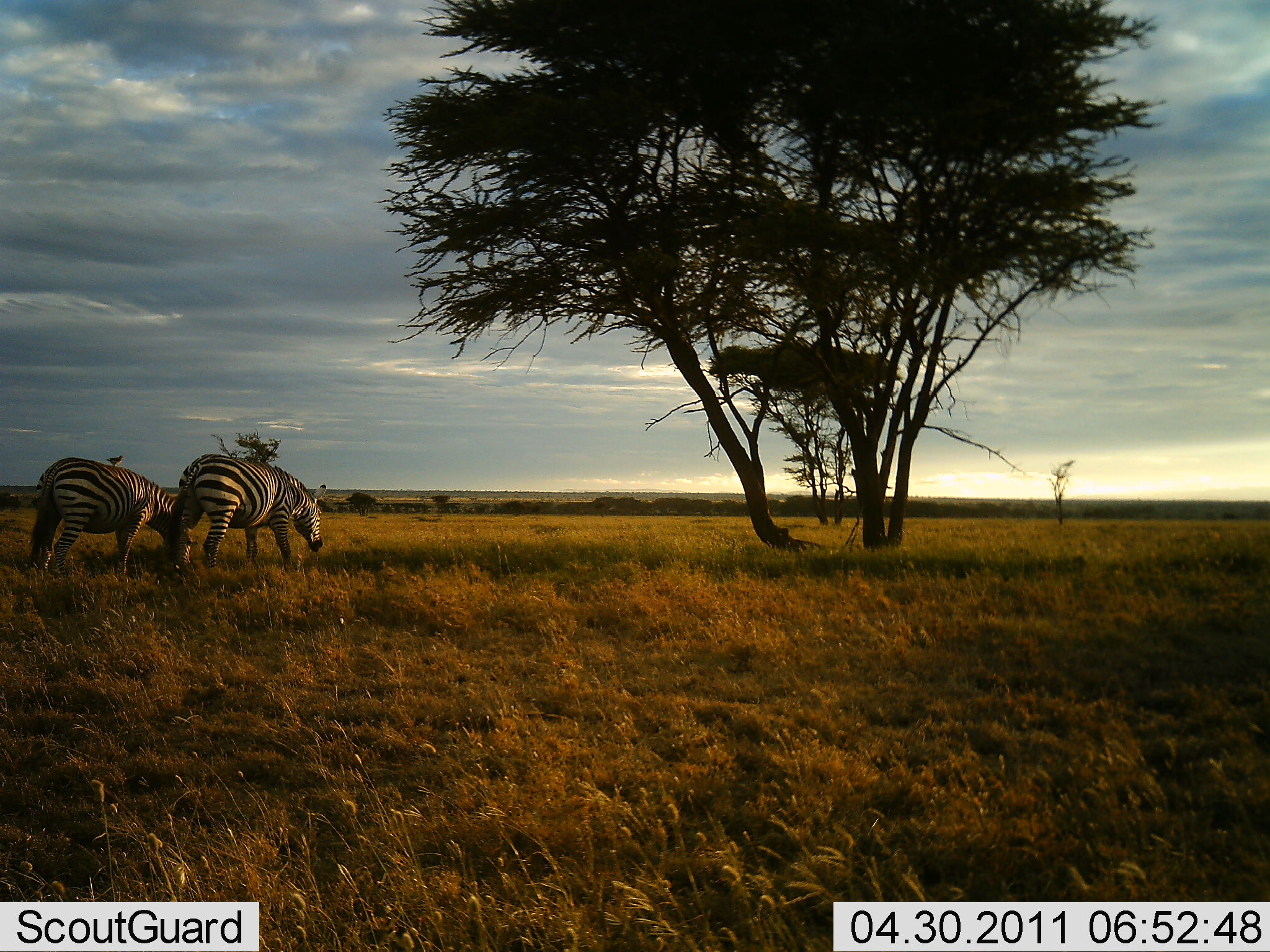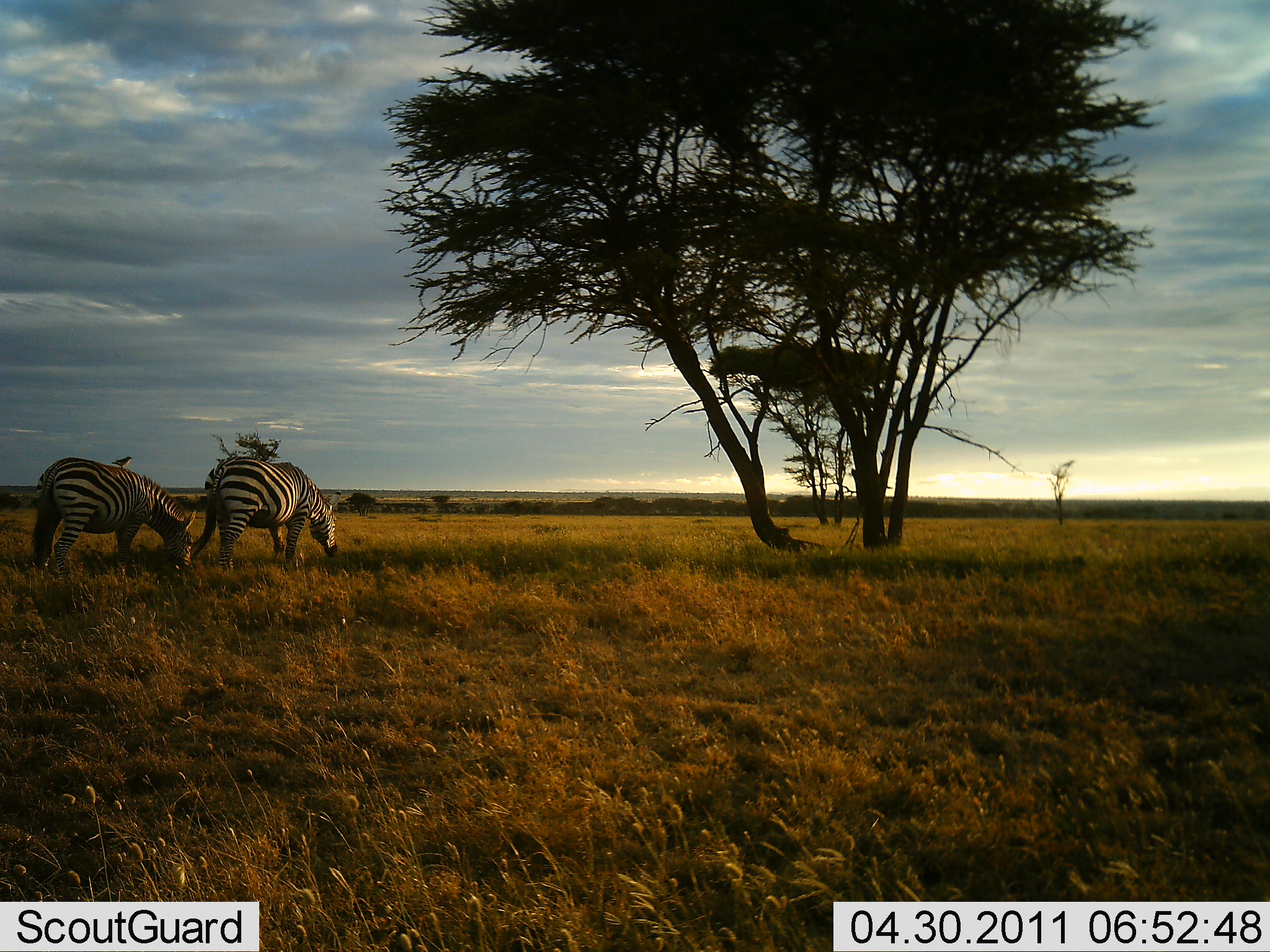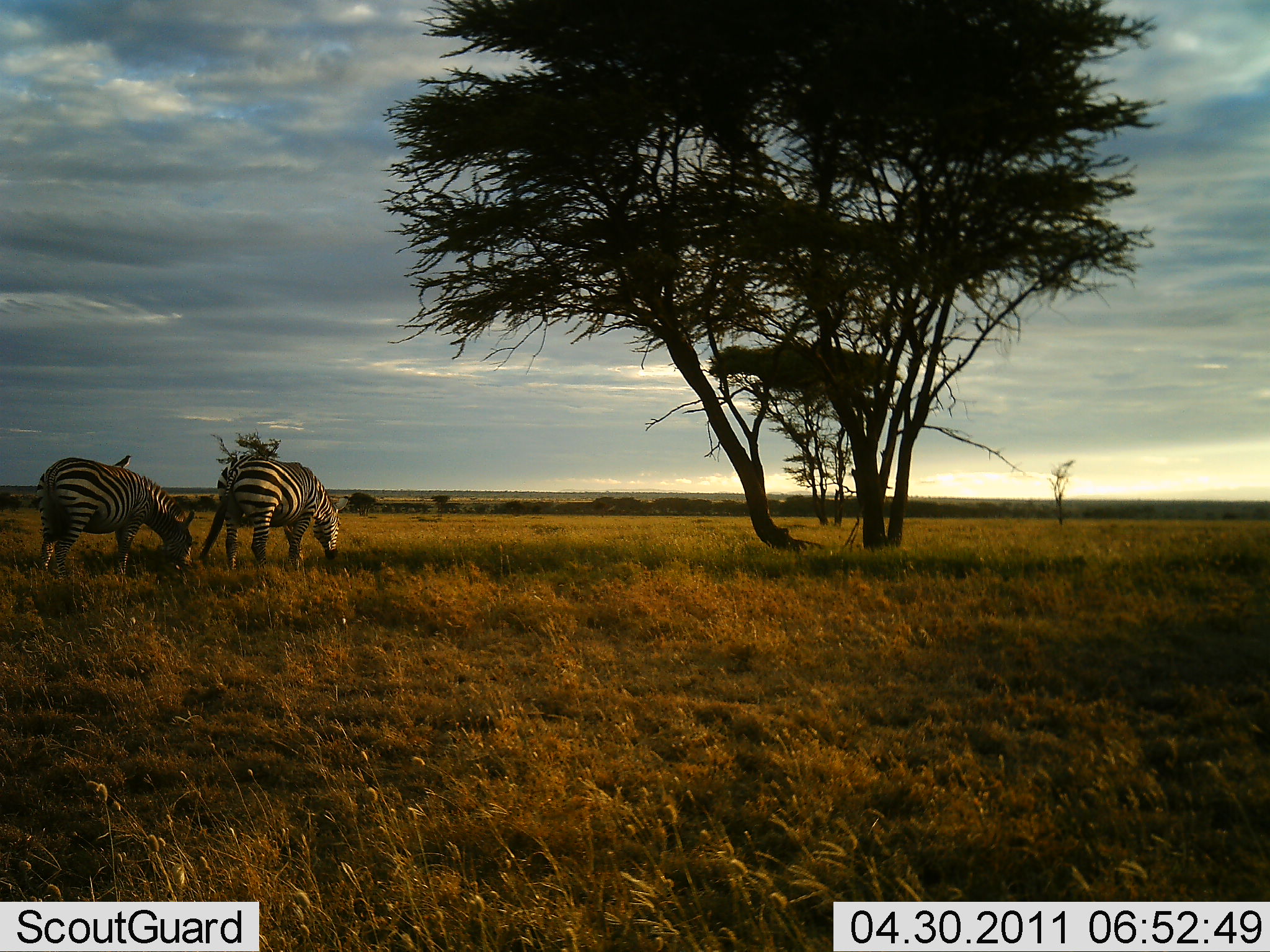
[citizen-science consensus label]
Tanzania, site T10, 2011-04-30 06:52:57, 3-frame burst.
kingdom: Animalia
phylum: Chordata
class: Mammalia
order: Perissodactyla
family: Equidae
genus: Equus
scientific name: Equus quagga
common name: plains zebra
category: zebra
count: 2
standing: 25%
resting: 0%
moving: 10%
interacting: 0%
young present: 0%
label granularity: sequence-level